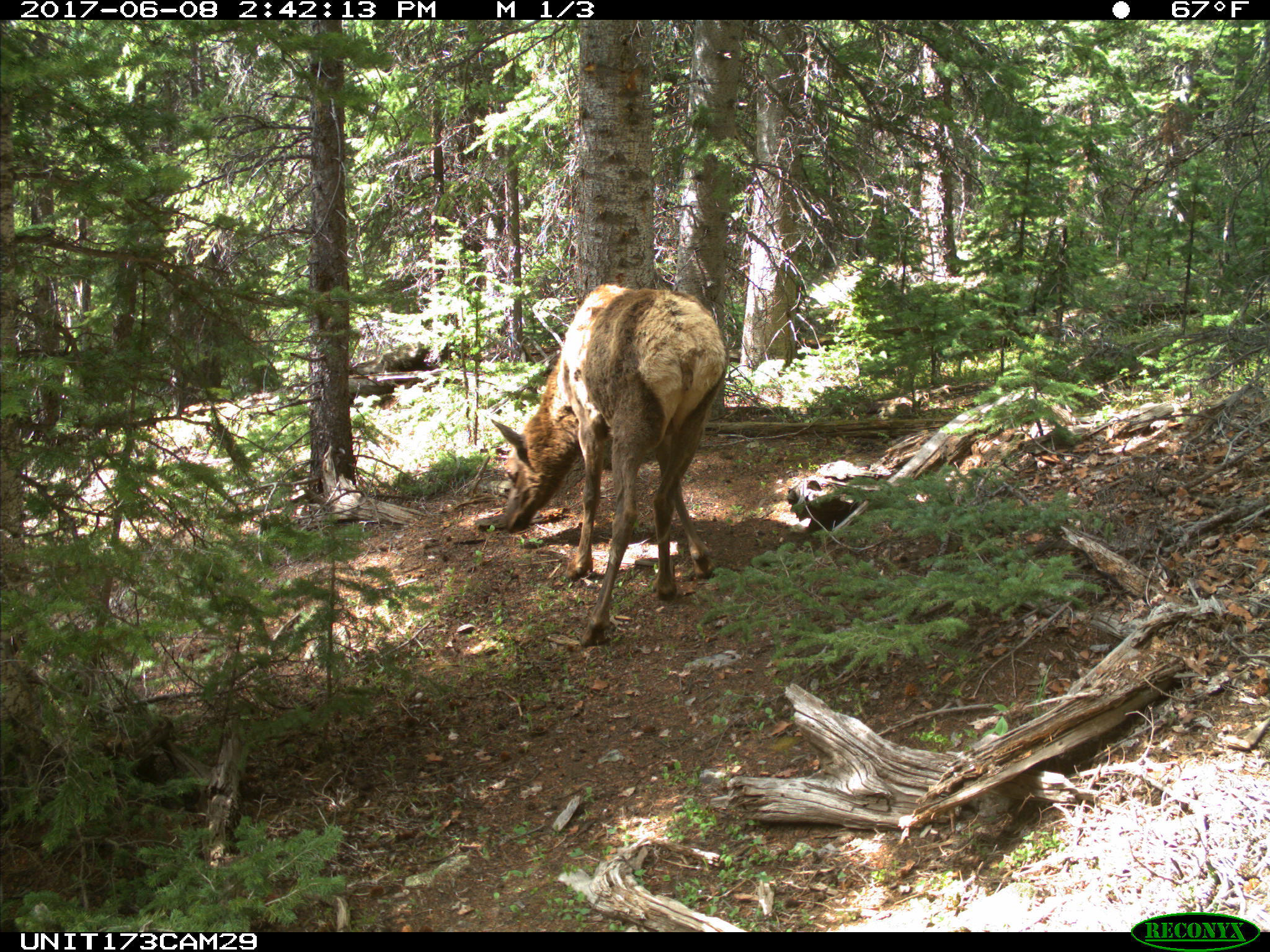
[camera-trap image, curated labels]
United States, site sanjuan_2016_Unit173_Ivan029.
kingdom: Animalia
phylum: Chordata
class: Mammalia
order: Artiodactyla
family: Cervidae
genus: Cervus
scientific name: Cervus elaphus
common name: red deer